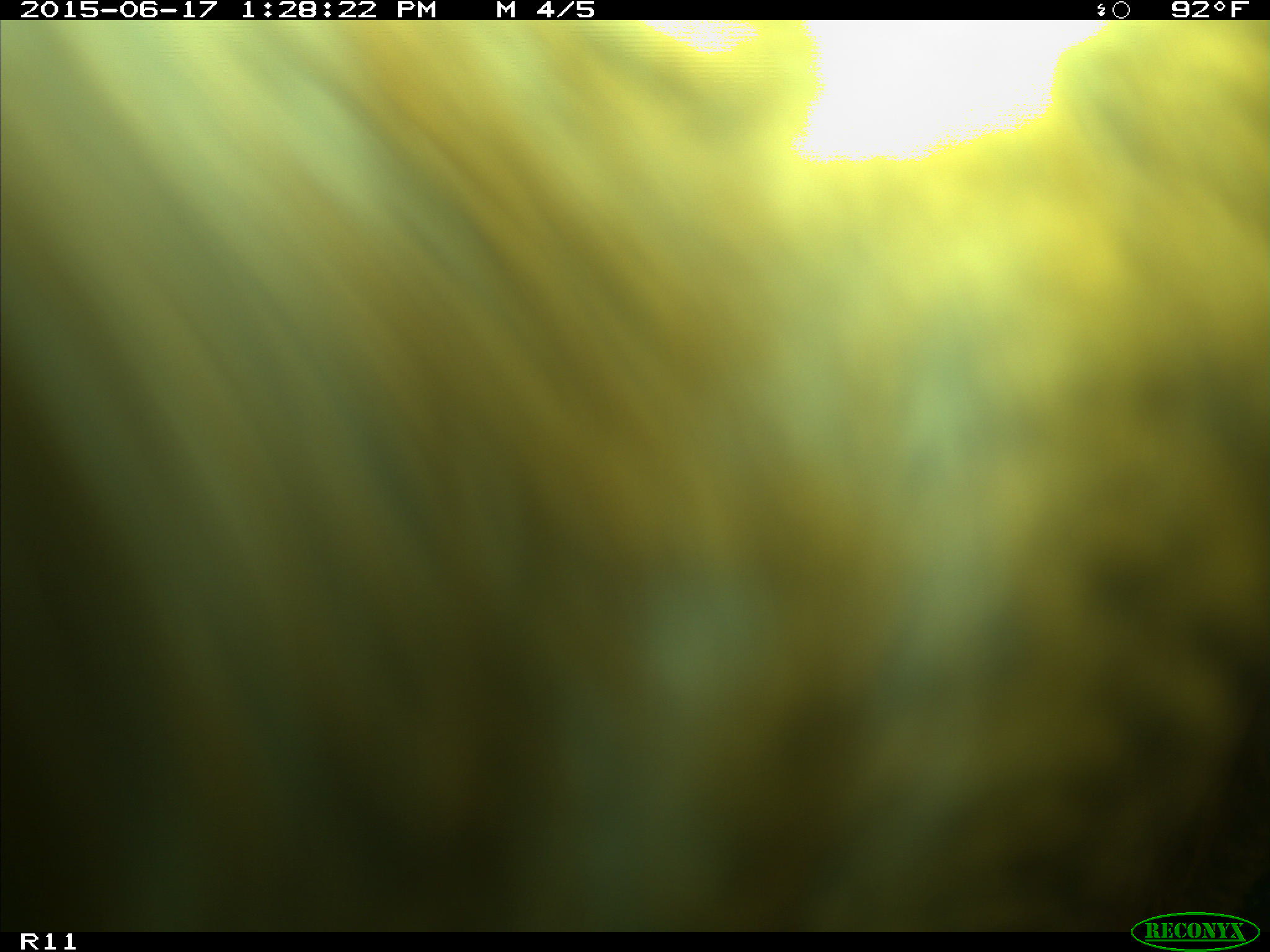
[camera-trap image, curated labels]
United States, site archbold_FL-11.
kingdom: Animalia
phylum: Chordata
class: Mammalia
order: Artiodactyla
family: Bovidae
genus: Bos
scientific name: Bos taurus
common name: domestic cow